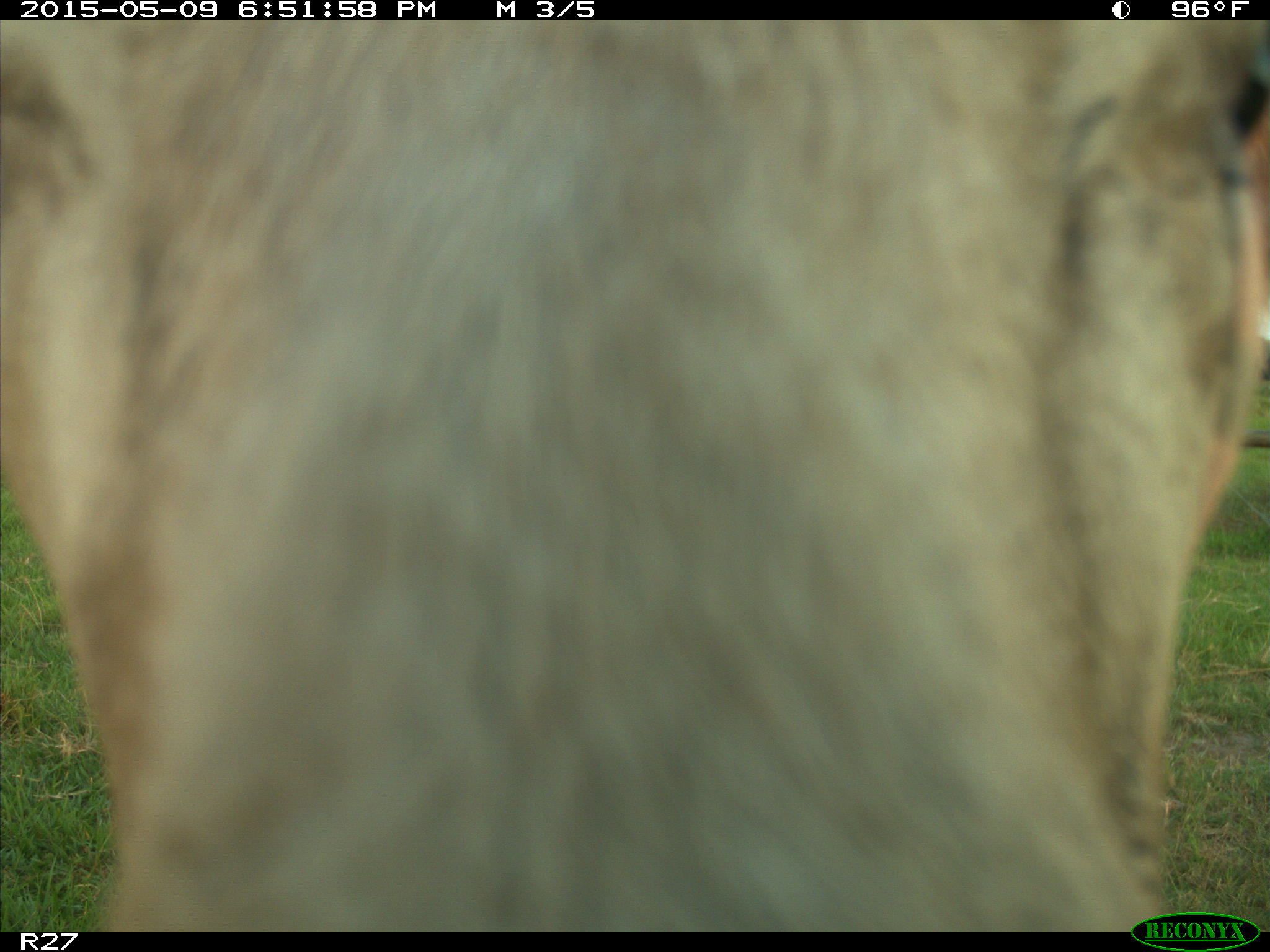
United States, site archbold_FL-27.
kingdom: Animalia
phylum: Chordata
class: Mammalia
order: Artiodactyla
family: Bovidae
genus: Bos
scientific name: Bos taurus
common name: domestic cow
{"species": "Bos taurus (domestic cow)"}